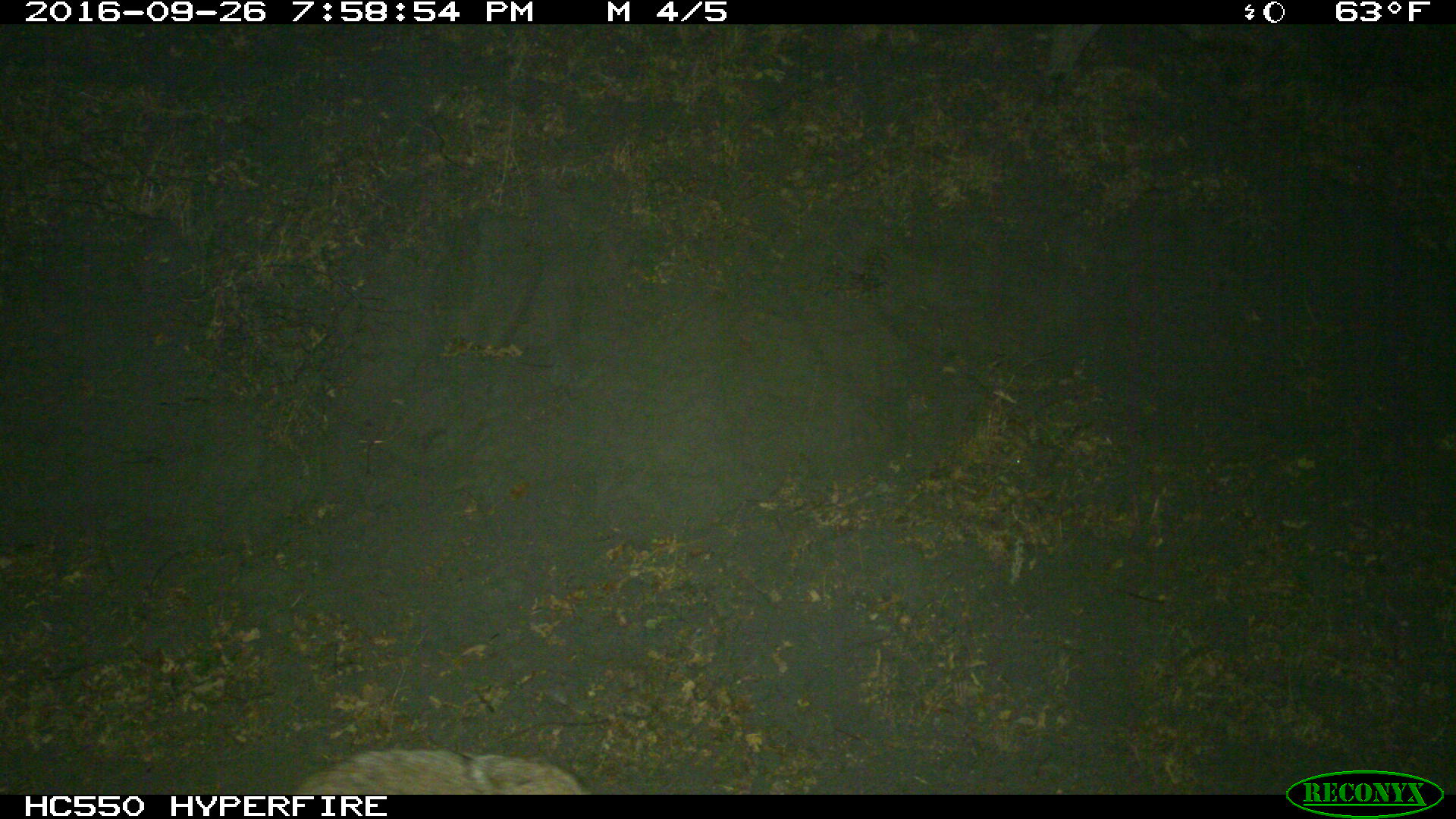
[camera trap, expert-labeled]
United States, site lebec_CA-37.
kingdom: Animalia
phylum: Chordata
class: Mammalia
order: Carnivora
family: Canidae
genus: Canis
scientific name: Canis latrans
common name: coyote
Canis latrans (coyote).